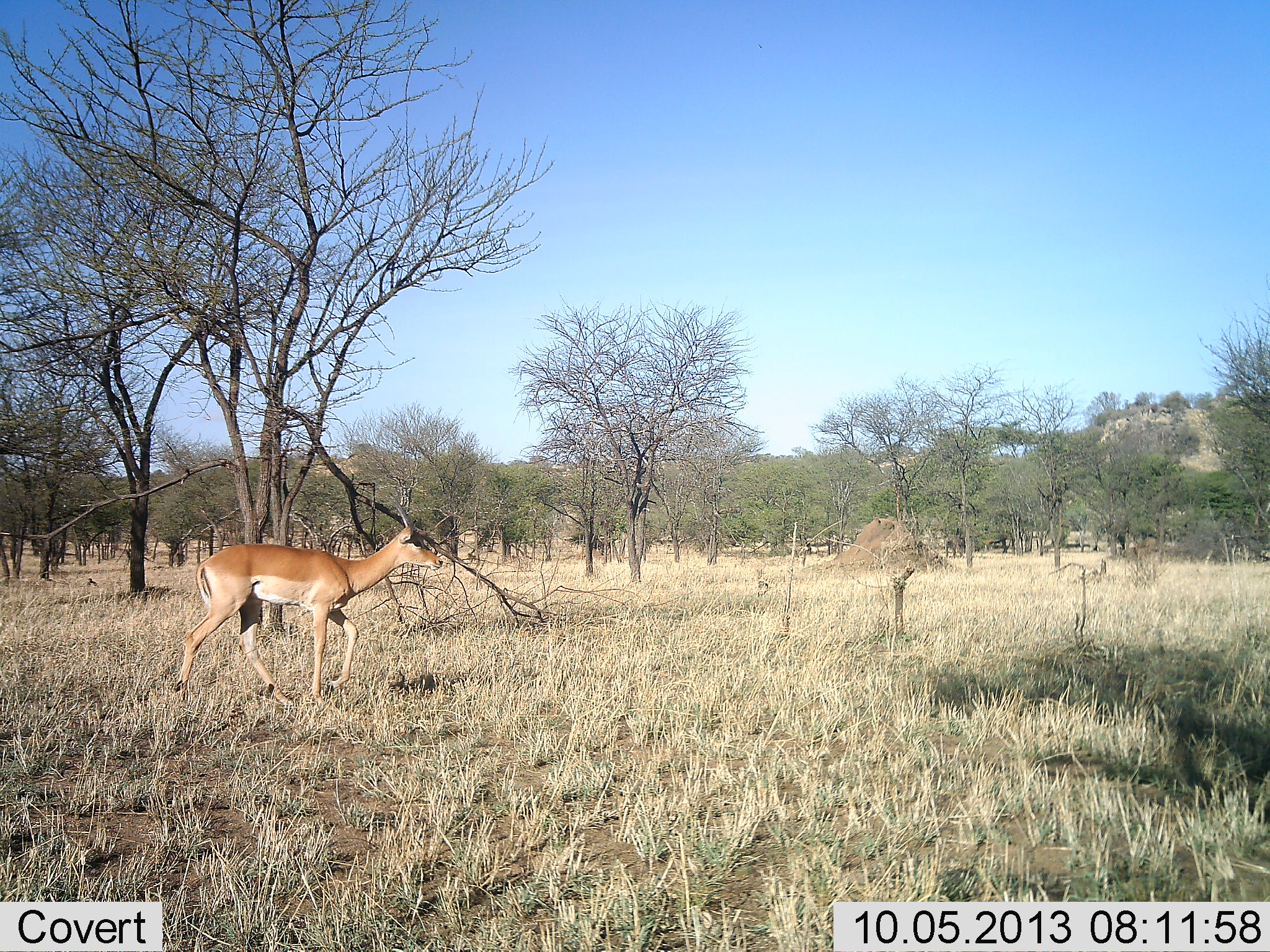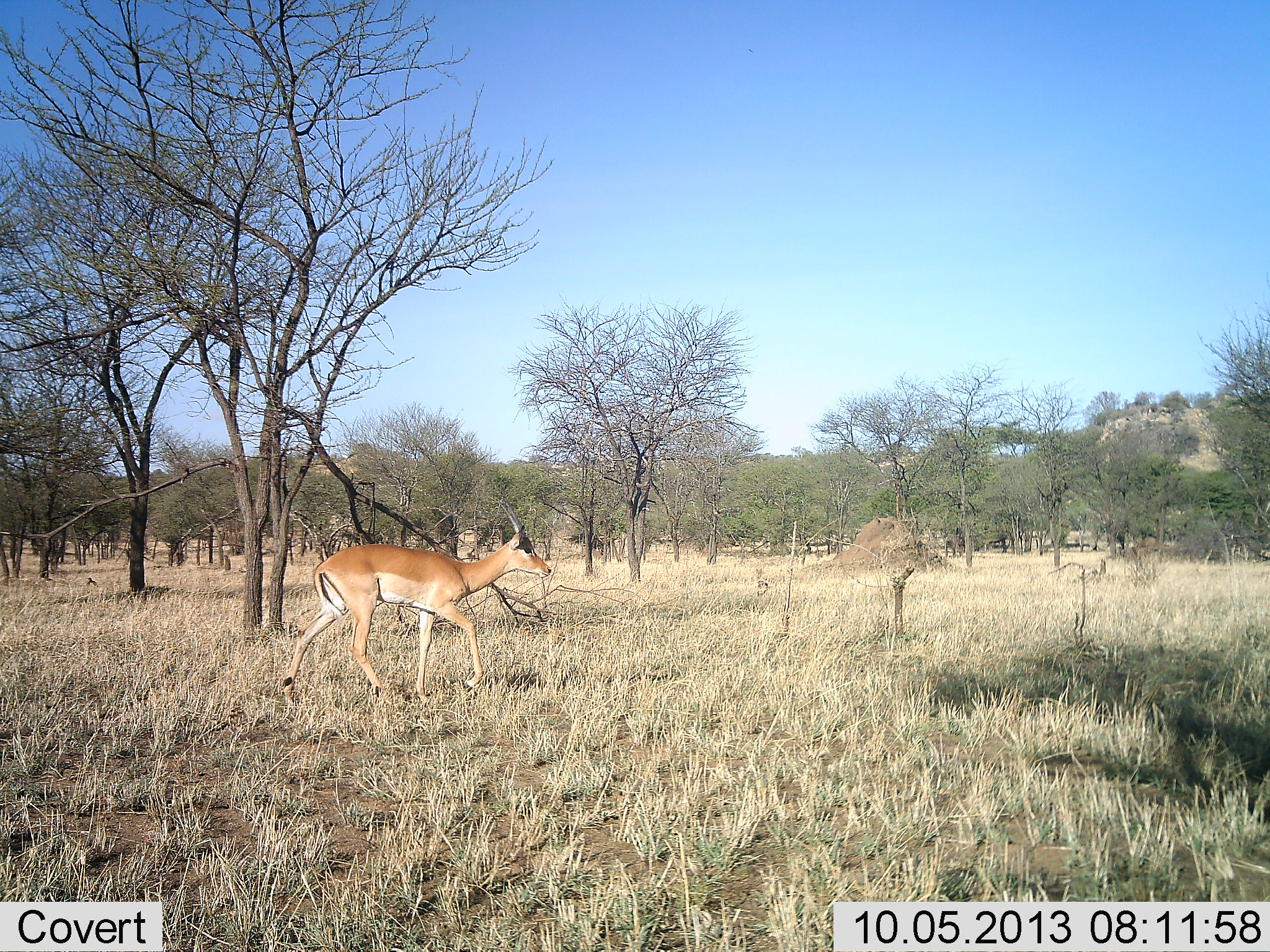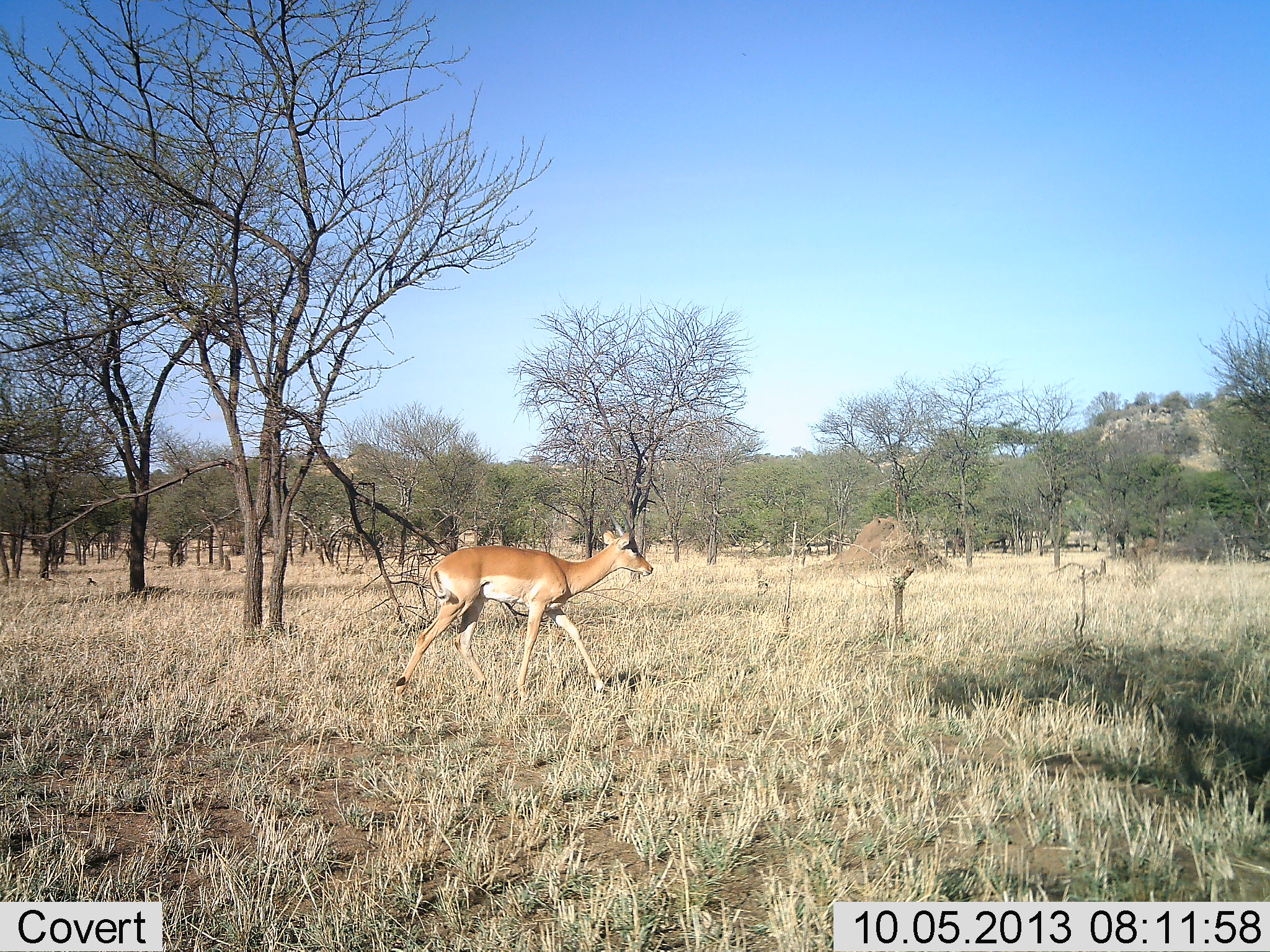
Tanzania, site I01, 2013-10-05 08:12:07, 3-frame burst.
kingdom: Animalia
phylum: Chordata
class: Mammalia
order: Artiodactyla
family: Bovidae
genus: Aepyceros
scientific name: Aepyceros melampus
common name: impala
Impala (Aepyceros melampus), count 1. Behavior (volunteer vote fractions): standing 0%, resting 0%, moving 100%, interacting 0%. Young present (vote fraction): 0%. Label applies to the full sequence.